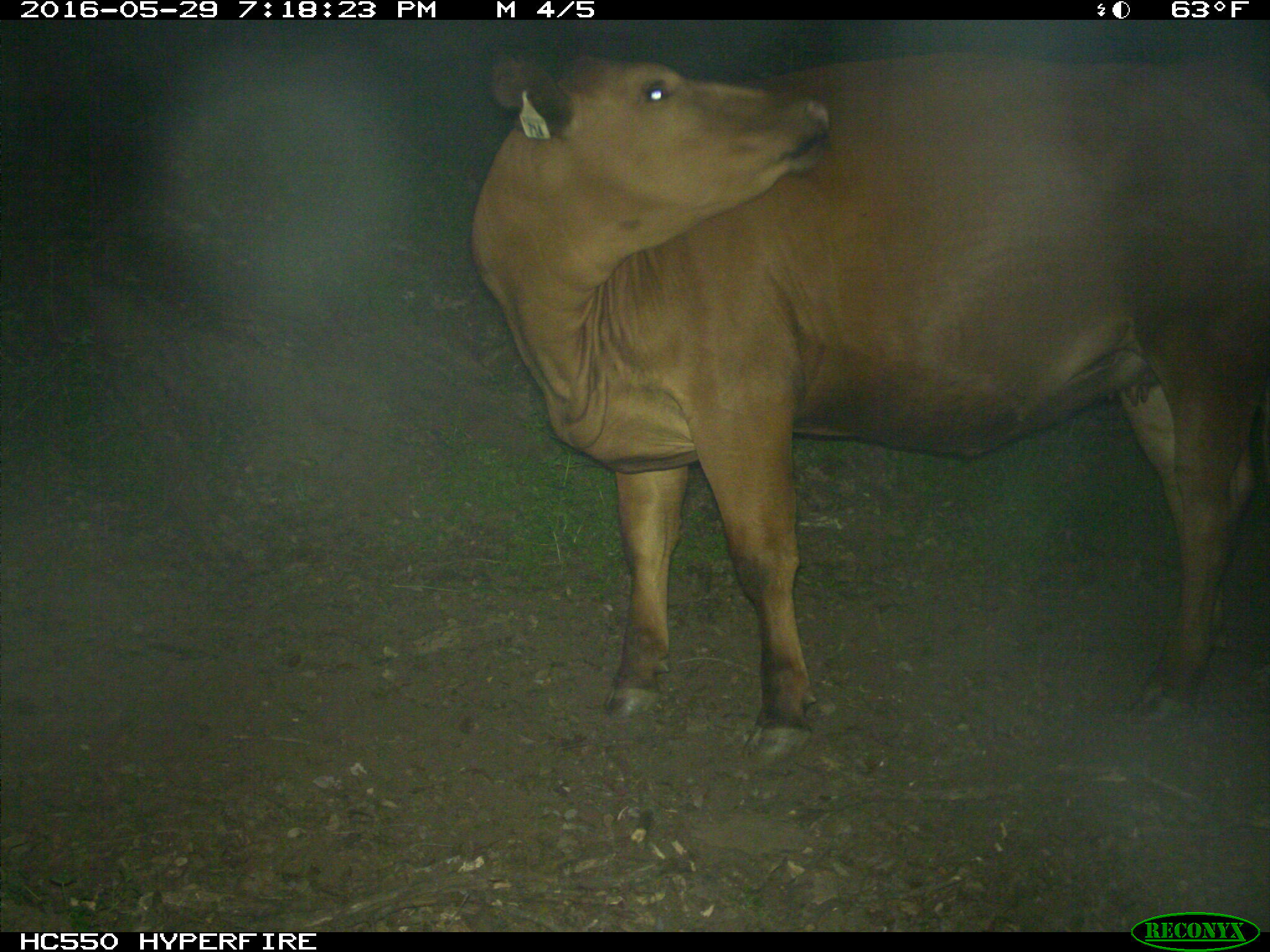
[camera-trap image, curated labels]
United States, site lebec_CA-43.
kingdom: Animalia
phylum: Chordata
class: Mammalia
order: Artiodactyla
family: Bovidae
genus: Bos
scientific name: Bos taurus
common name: domestic cow